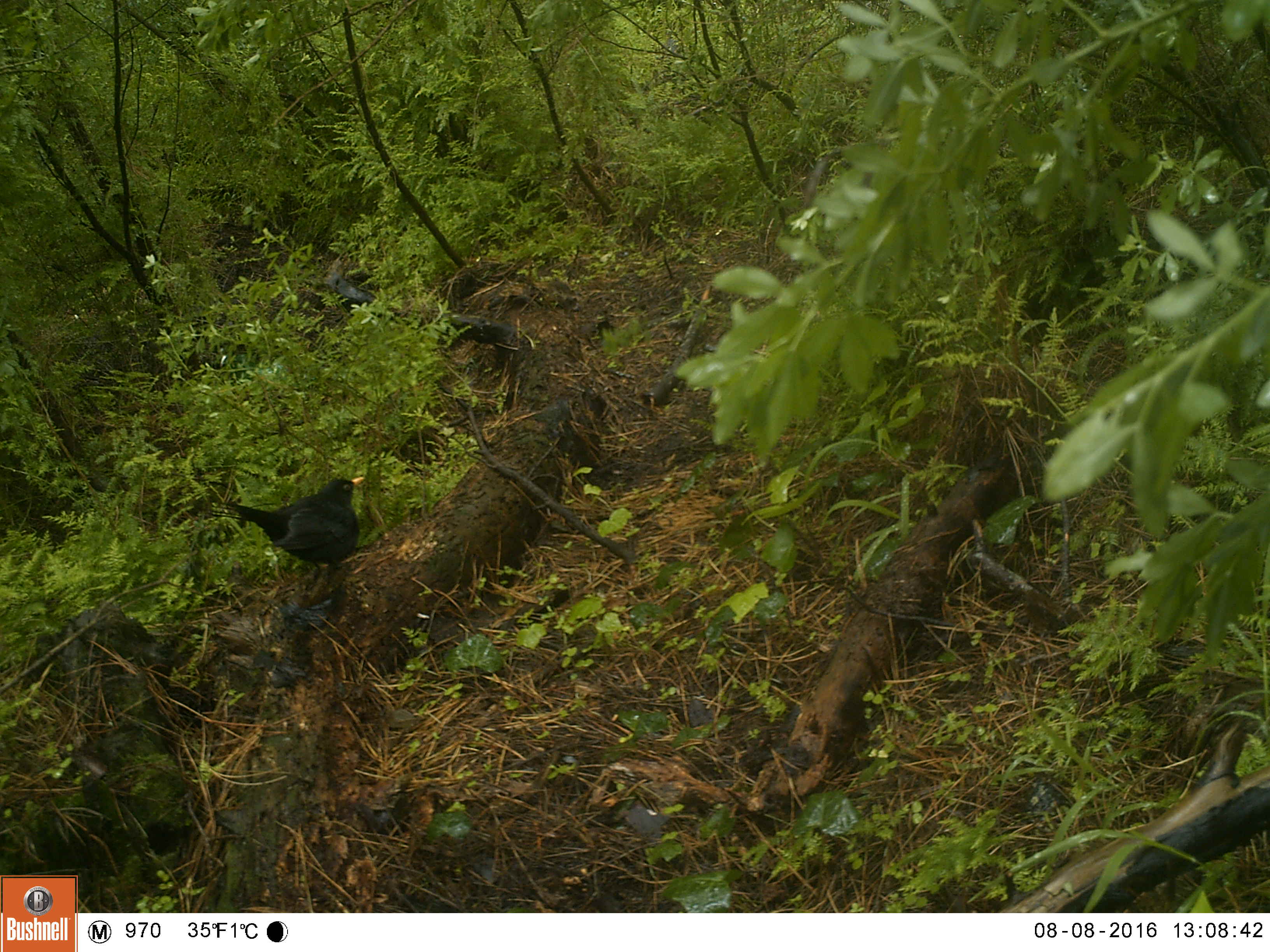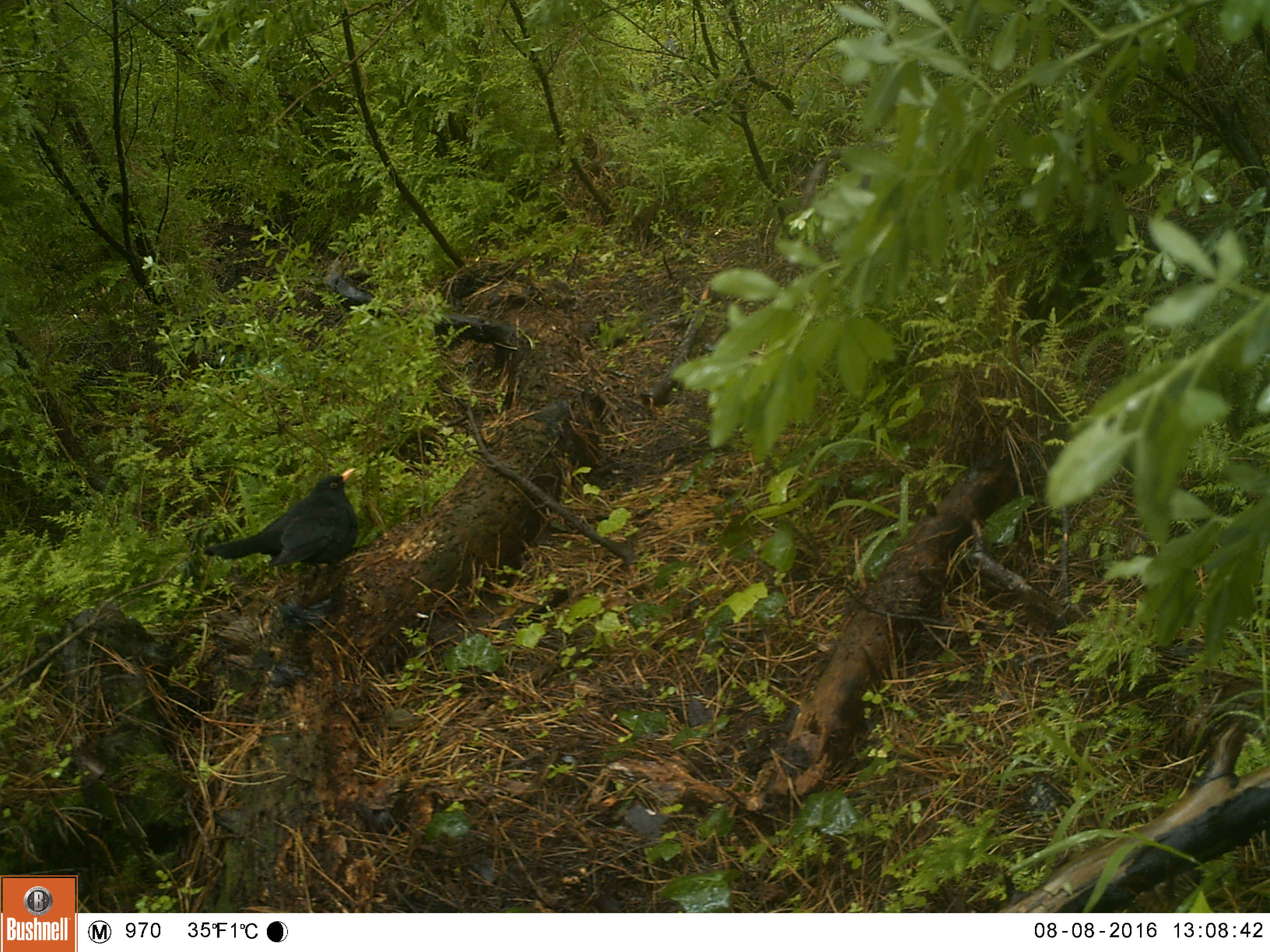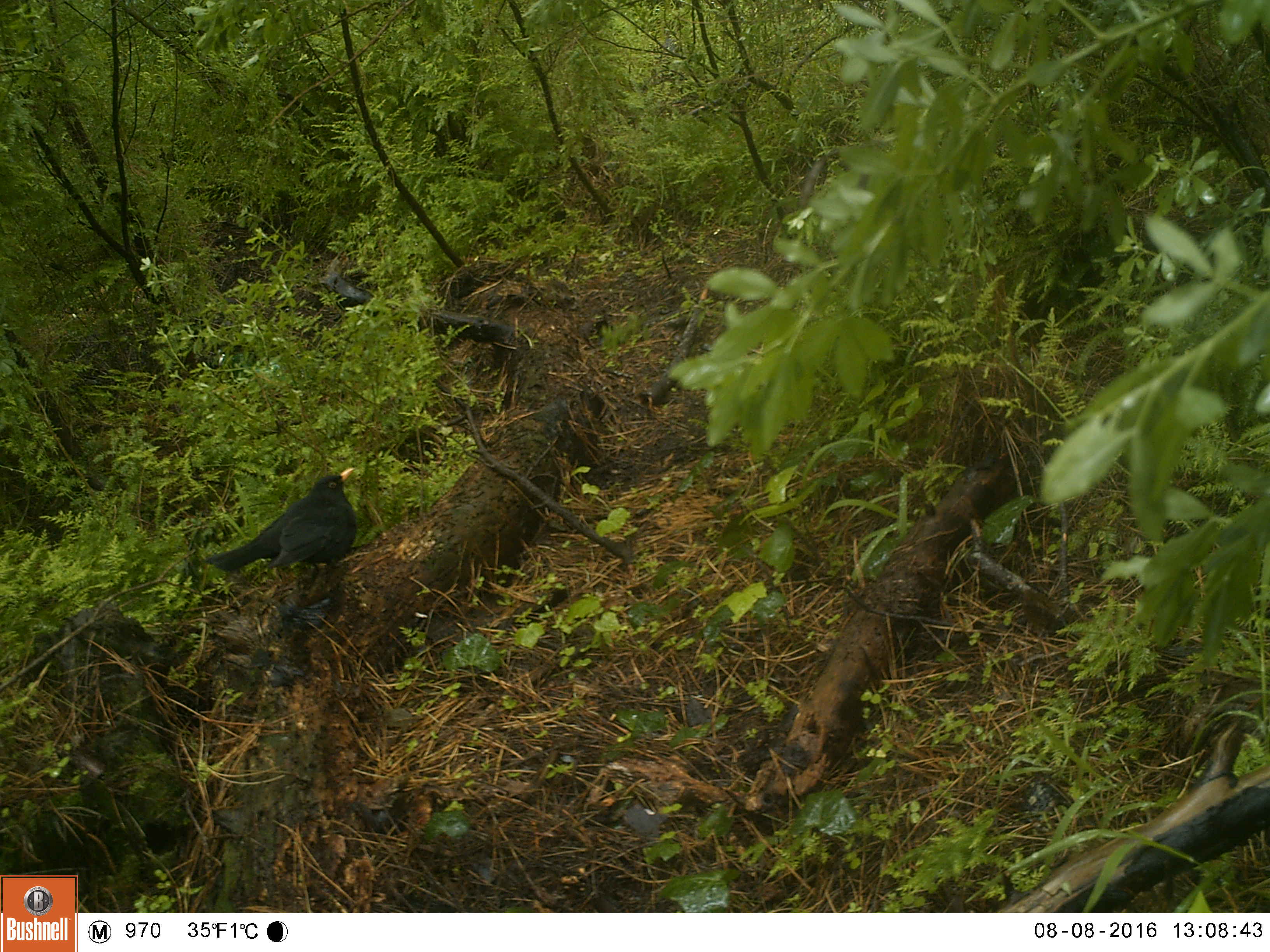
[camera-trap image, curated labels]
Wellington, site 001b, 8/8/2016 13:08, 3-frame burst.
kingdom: Animalia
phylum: Chordata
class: Aves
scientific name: Aves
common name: bird